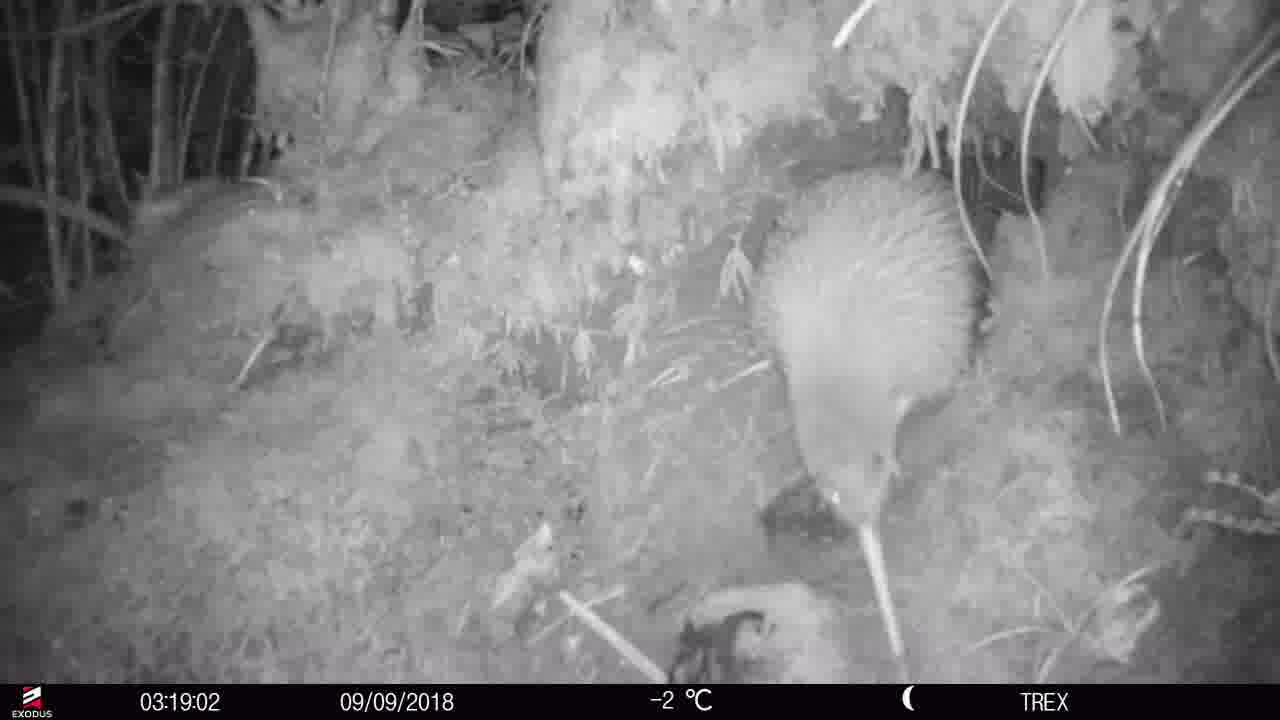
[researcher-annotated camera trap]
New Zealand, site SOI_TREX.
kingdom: Animalia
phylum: Chordata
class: Aves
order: Apterygiformes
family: Apterygidae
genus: Apteryx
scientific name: Apteryx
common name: kiwi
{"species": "kiwi (Apteryx)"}